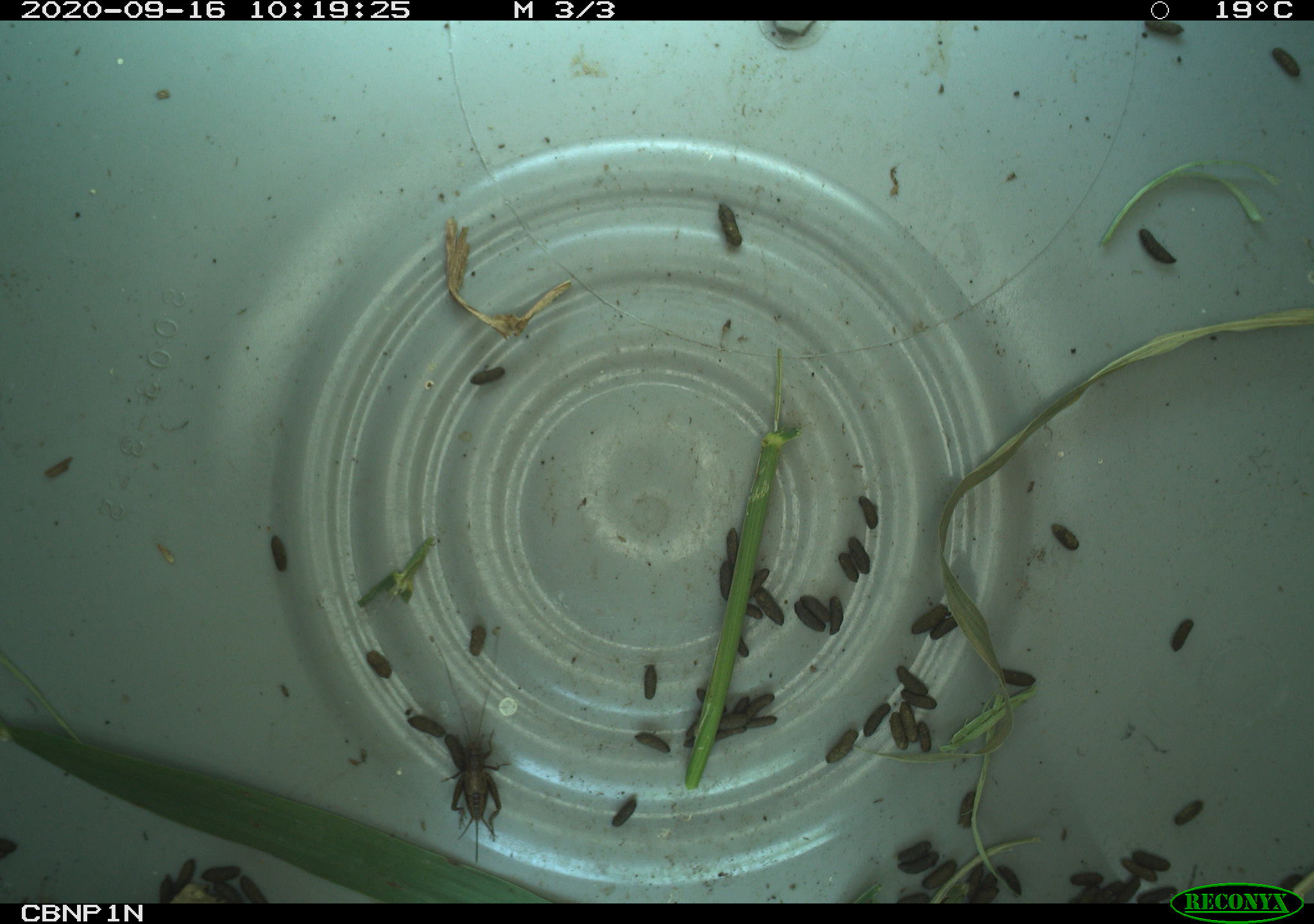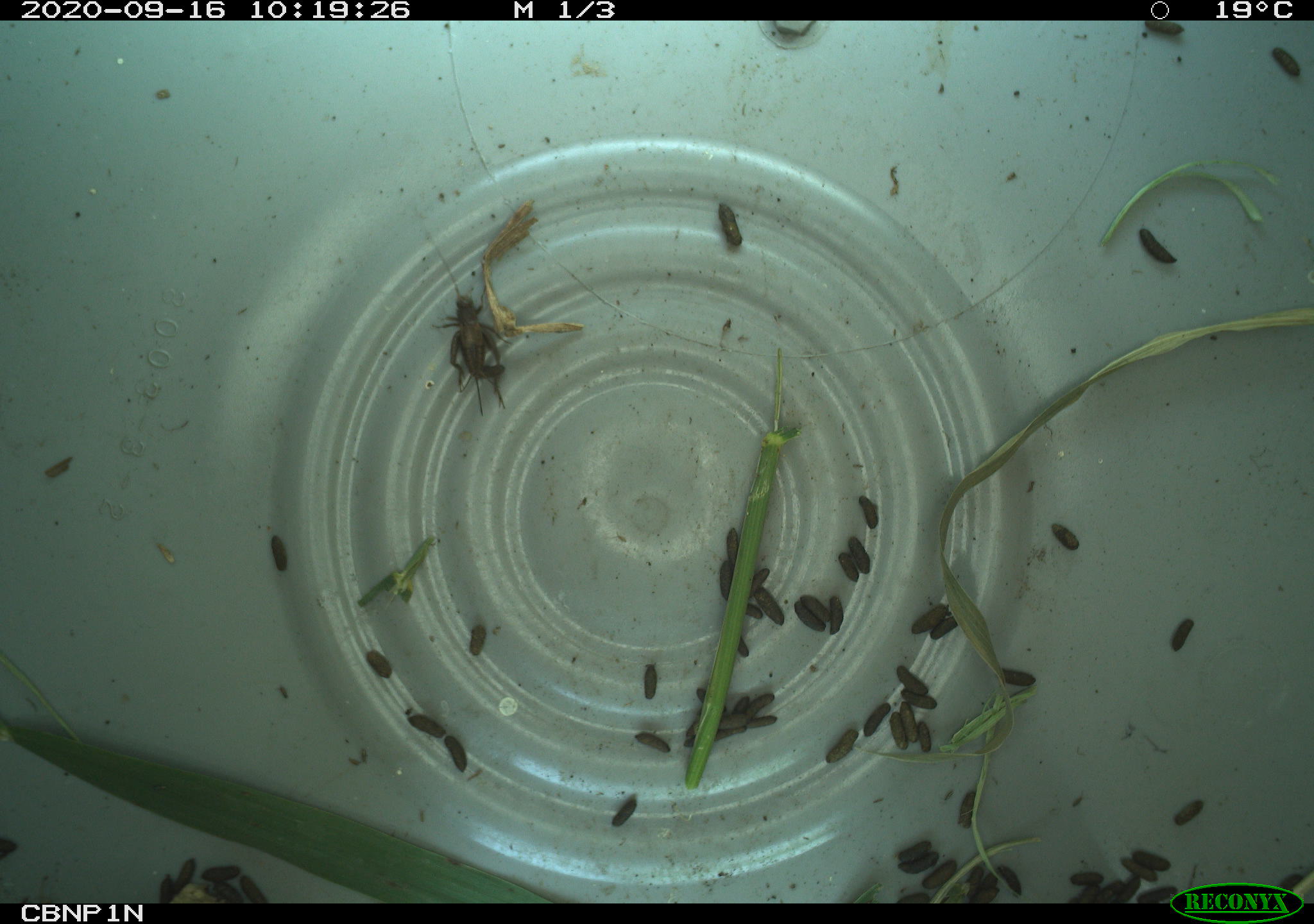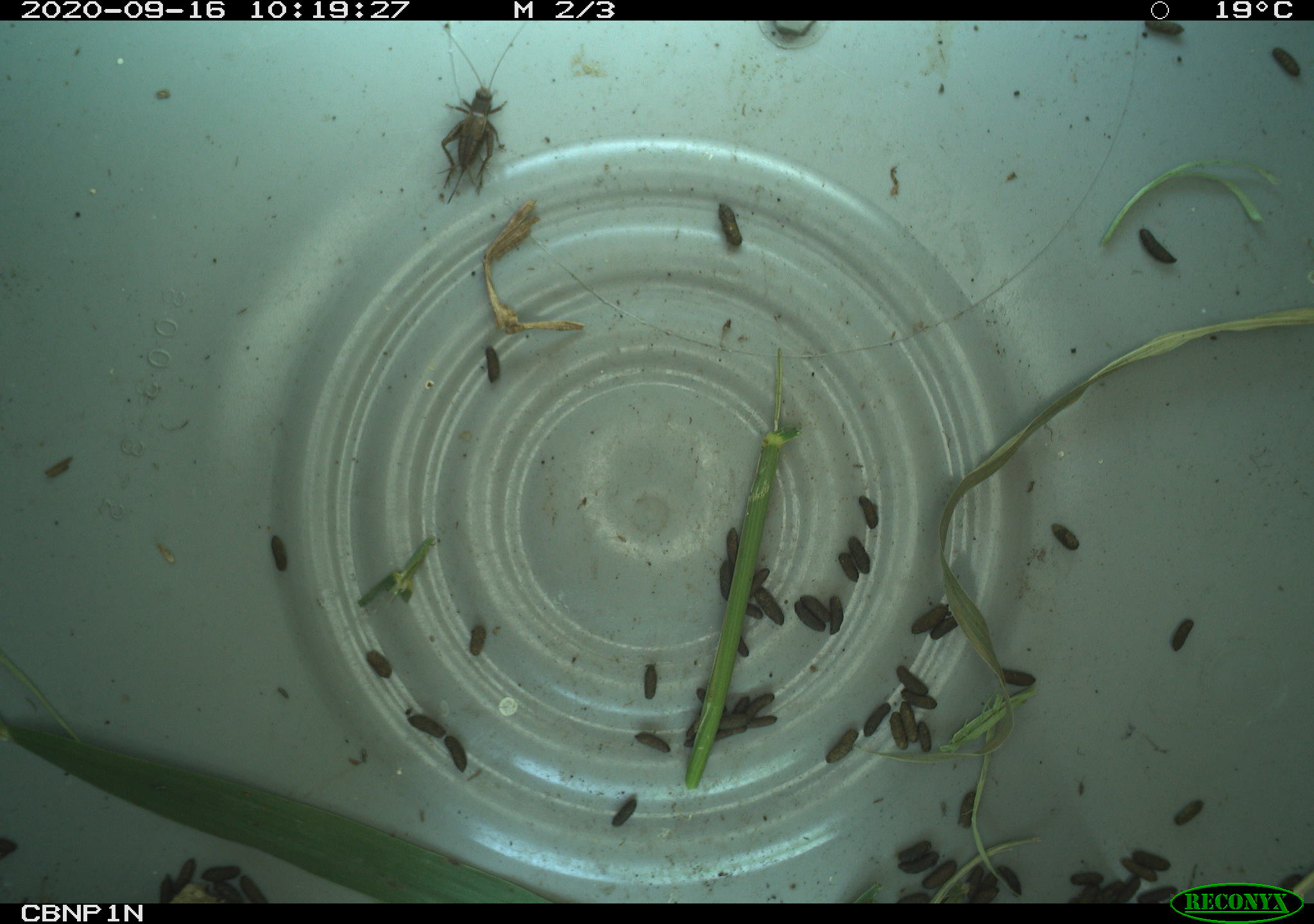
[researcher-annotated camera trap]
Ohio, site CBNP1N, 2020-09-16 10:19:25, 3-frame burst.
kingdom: Animalia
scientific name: Animalia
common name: animal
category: invertebrate